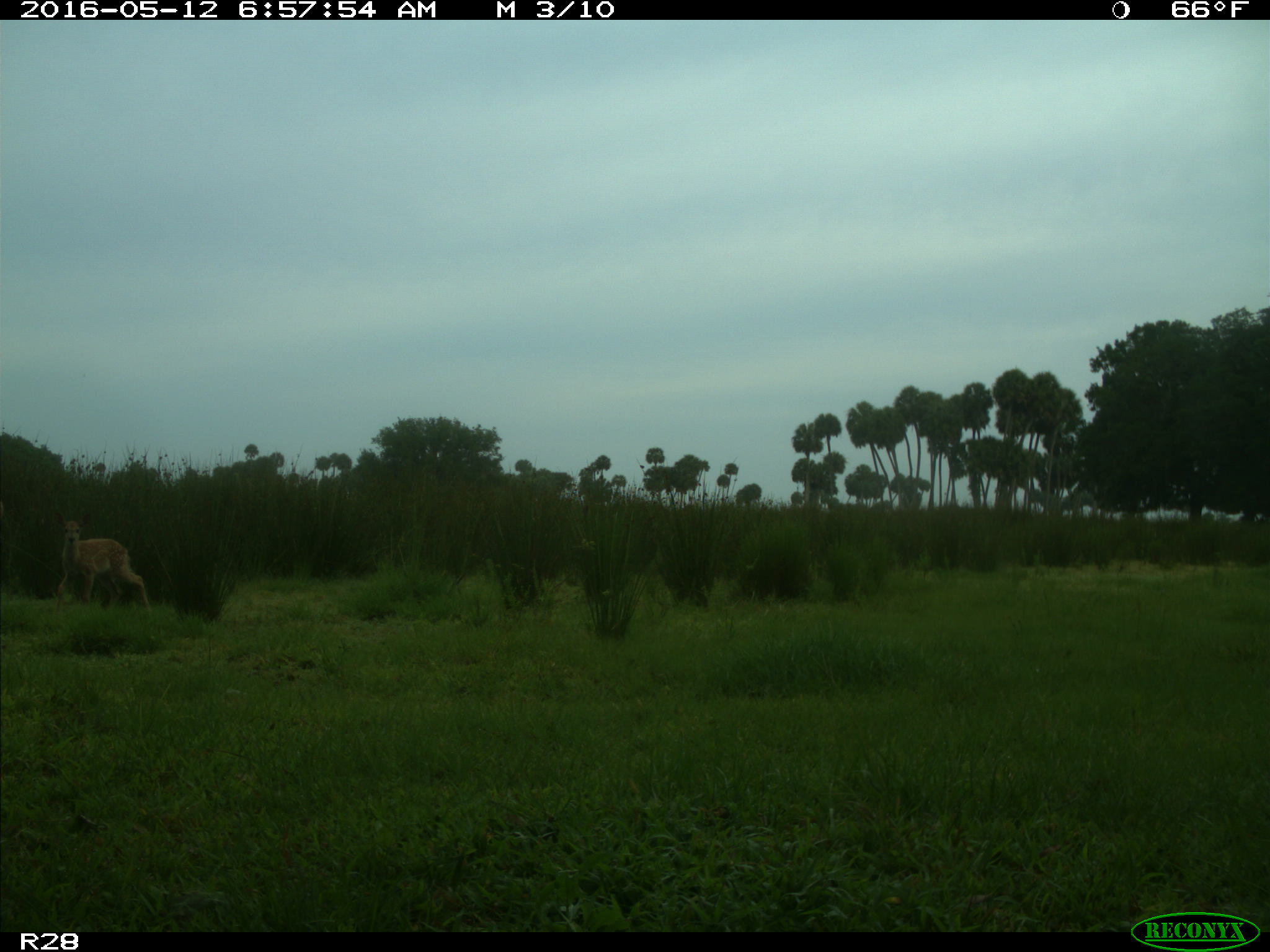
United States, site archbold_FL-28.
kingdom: Animalia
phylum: Chordata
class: Mammalia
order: Artiodactyla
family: Cervidae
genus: Odocoileus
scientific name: Odocoileus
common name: deer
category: unidentified deer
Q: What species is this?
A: Unidentified deer (deer) (Odocoileus).